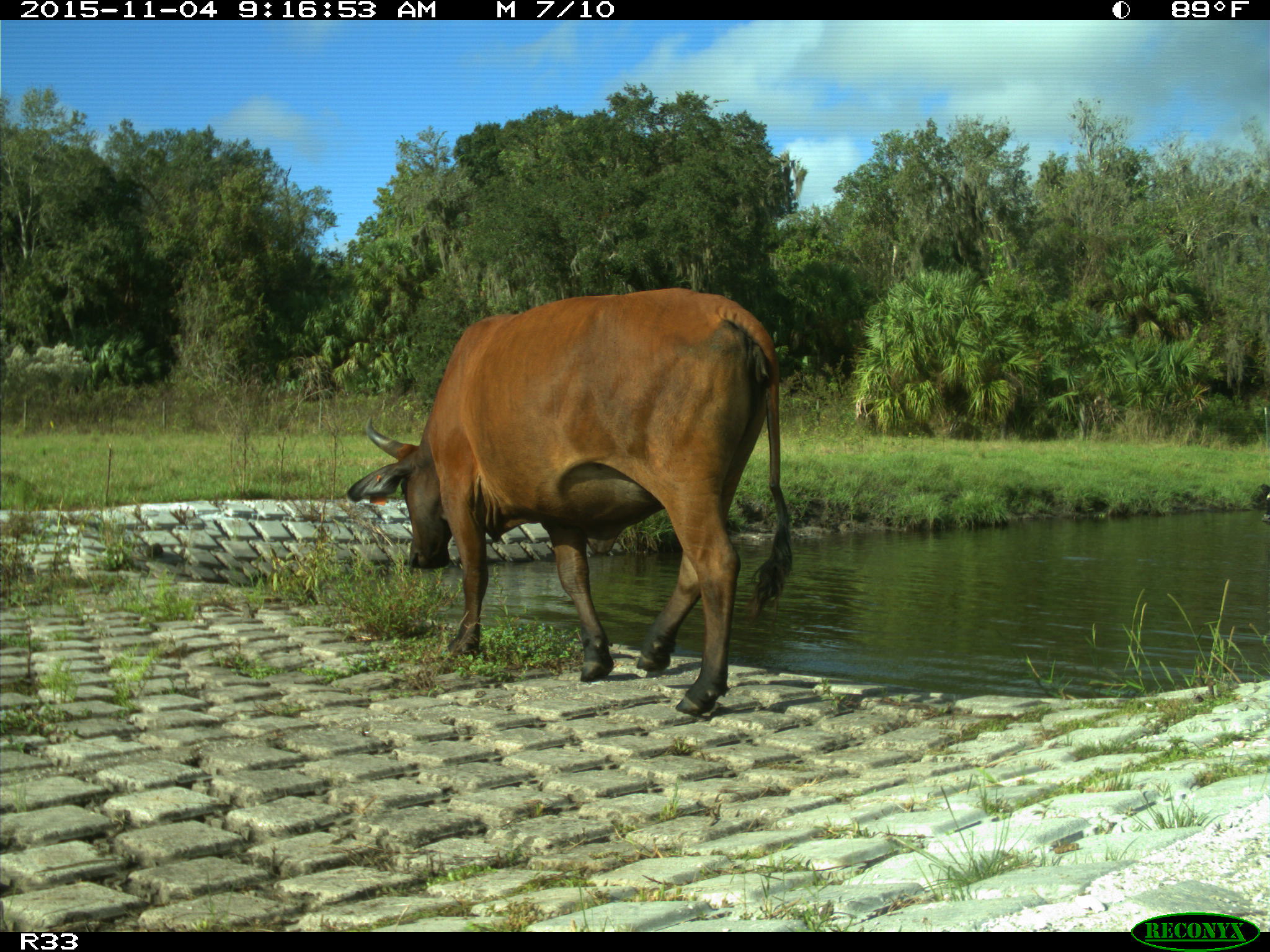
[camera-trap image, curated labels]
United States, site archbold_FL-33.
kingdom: Animalia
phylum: Chordata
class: Mammalia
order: Artiodactyla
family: Bovidae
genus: Bos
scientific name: Bos taurus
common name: domestic cow